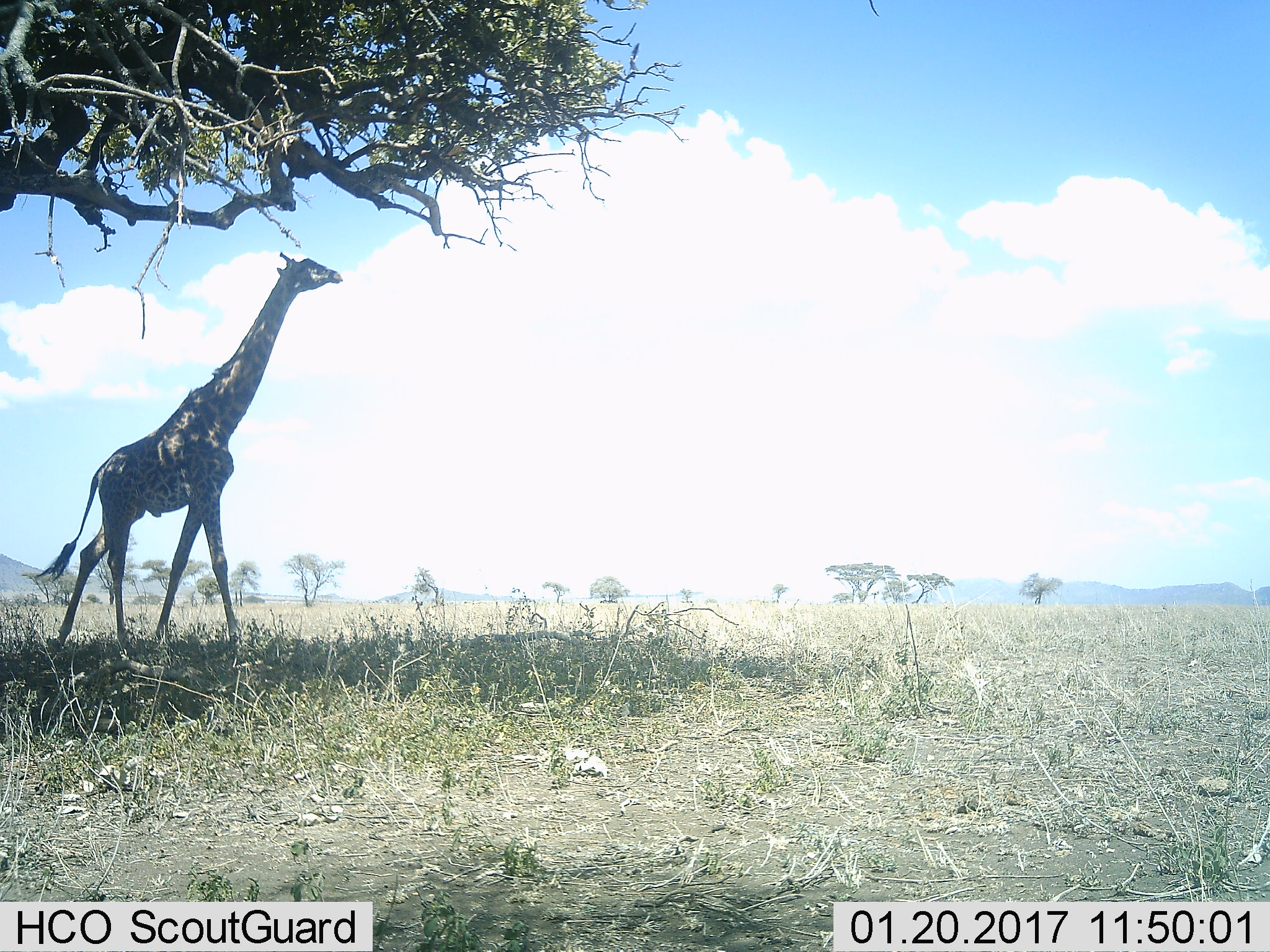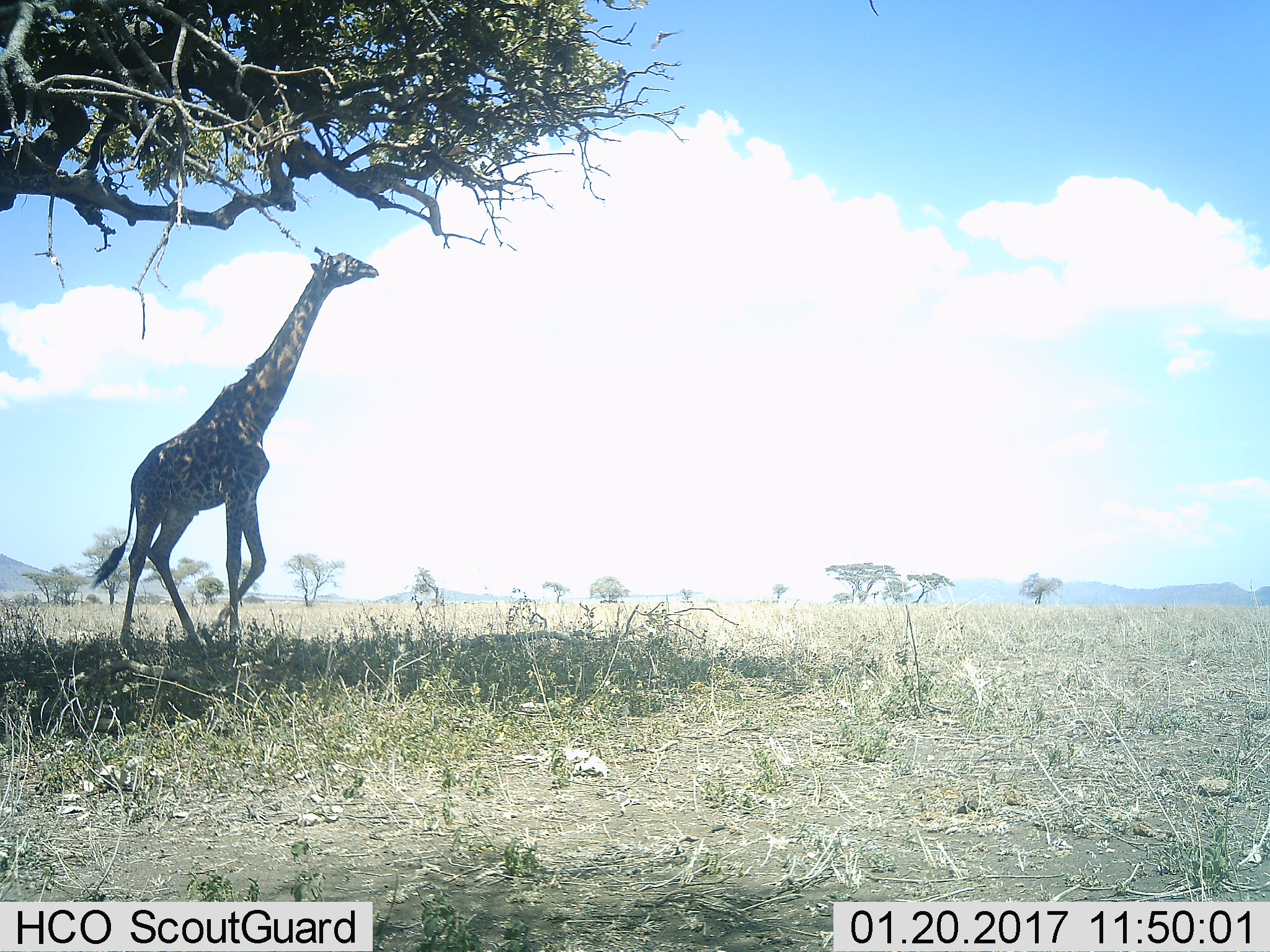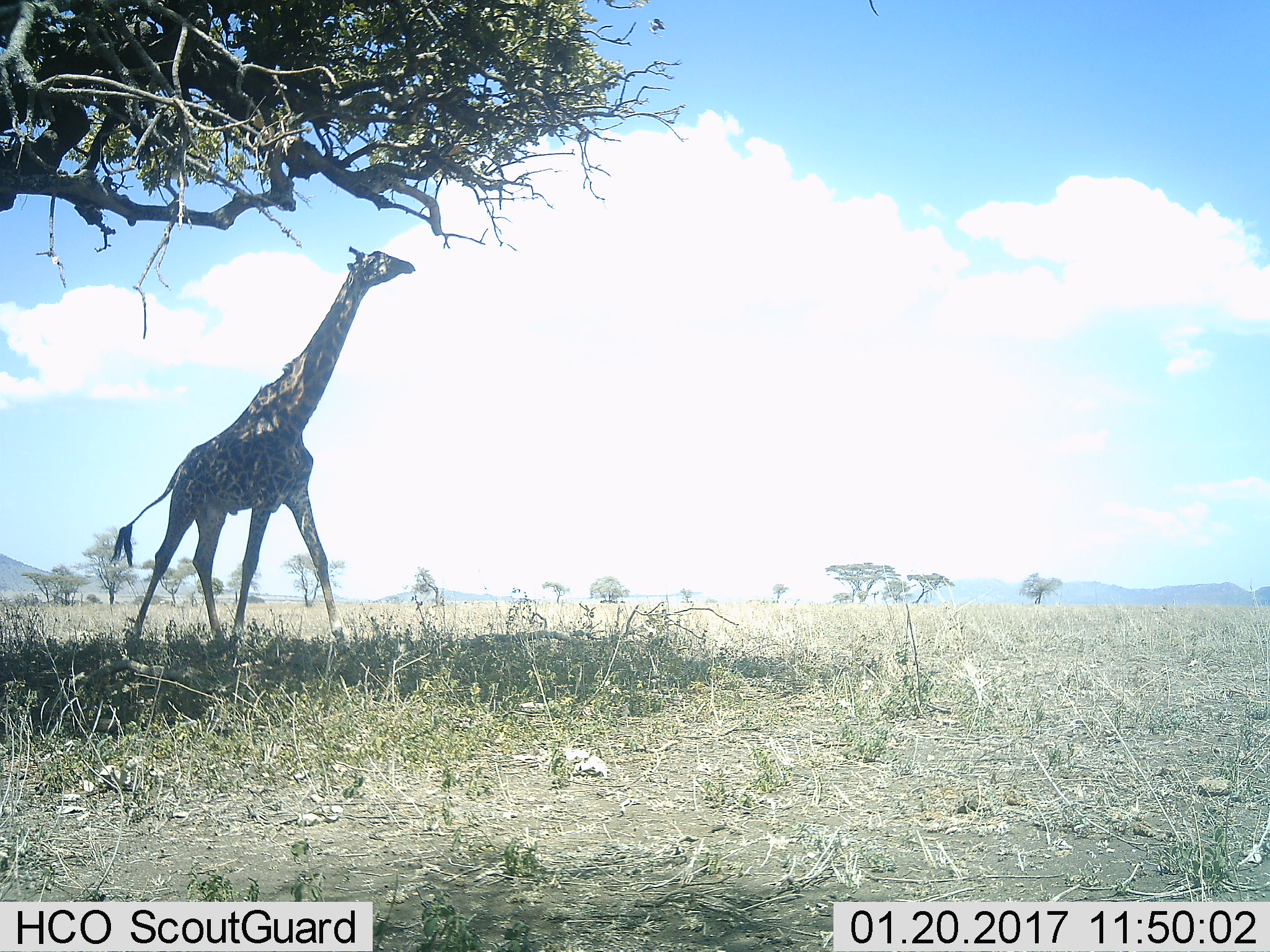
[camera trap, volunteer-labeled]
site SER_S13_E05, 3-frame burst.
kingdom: Animalia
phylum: Chordata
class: Mammalia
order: Artiodactyla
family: Giraffidae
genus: Giraffa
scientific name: Giraffa camelopardalis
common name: giraffe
Giraffe (Giraffa camelopardalis), count 1. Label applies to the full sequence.